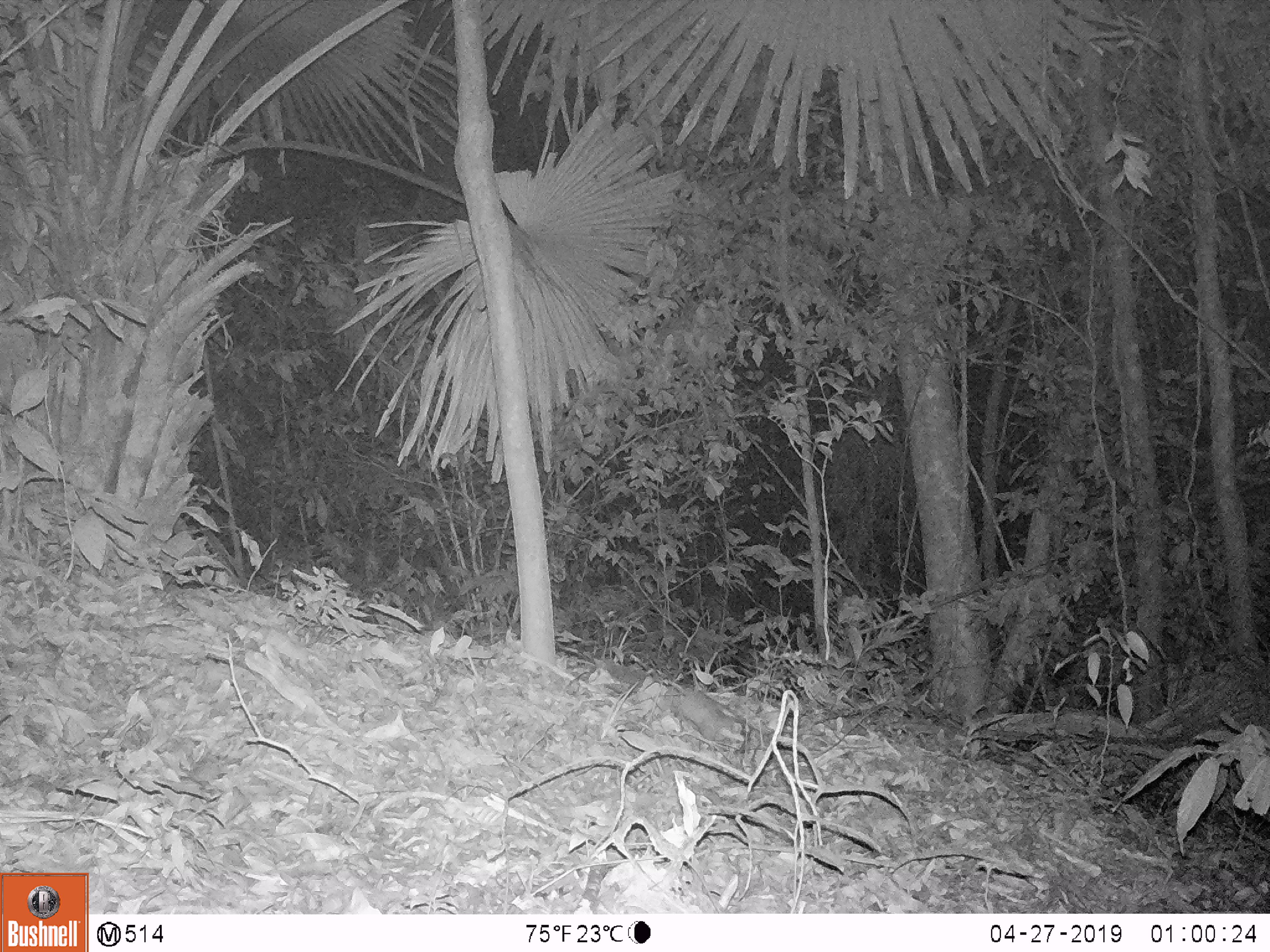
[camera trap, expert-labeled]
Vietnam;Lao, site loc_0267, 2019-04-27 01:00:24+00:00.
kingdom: Animalia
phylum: Chordata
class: Mammalia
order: Carnivora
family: Mustelidae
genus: Melogale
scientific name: Melogale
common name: ferret badger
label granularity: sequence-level